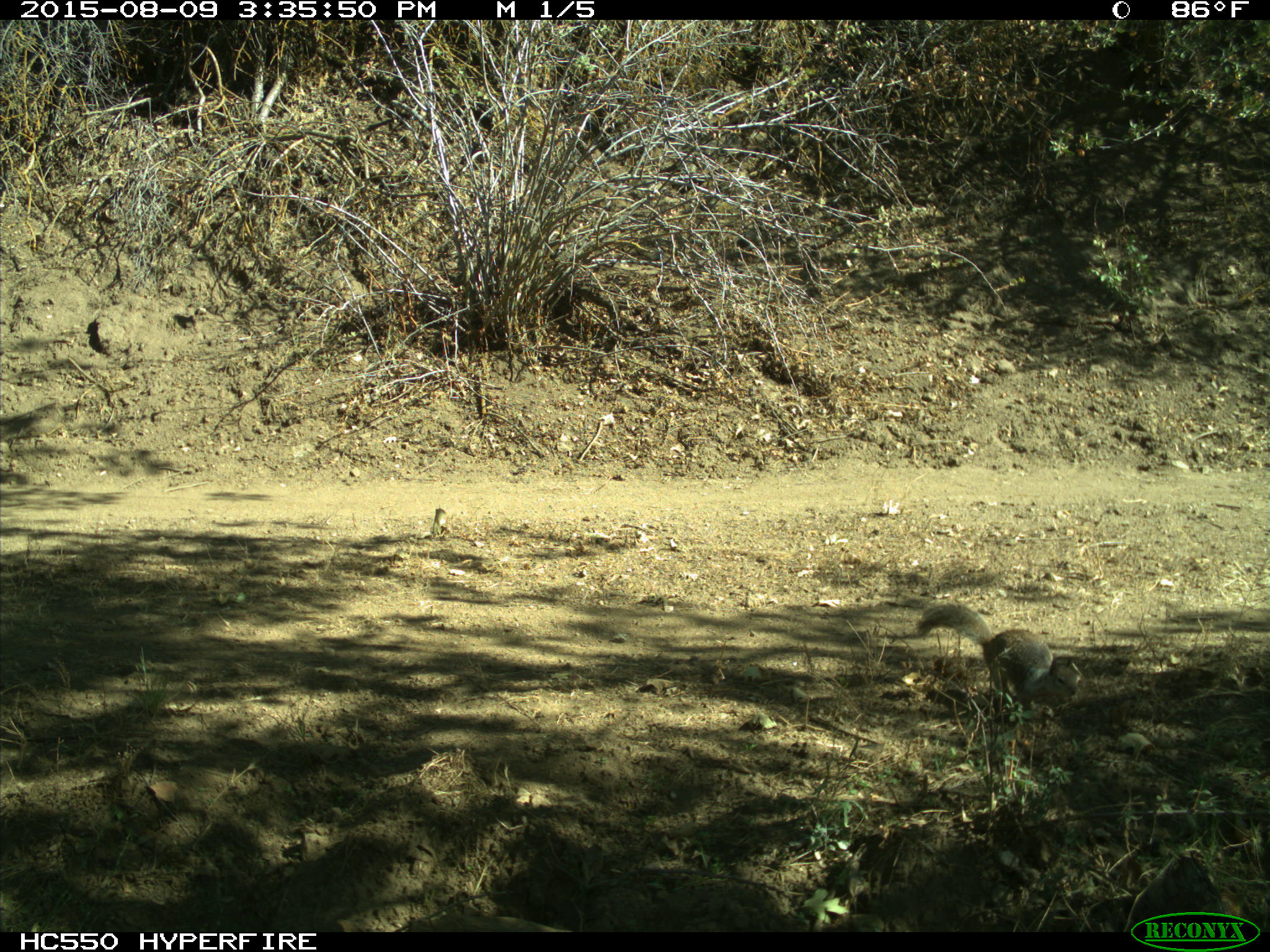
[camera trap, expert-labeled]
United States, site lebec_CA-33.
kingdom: Animalia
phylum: Chordata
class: Mammalia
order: Rodentia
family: Sciuridae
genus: Otospermophilus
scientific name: Otospermophilus beecheyi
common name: california ground squirrel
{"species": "Otospermophilus beecheyi (california ground squirrel)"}